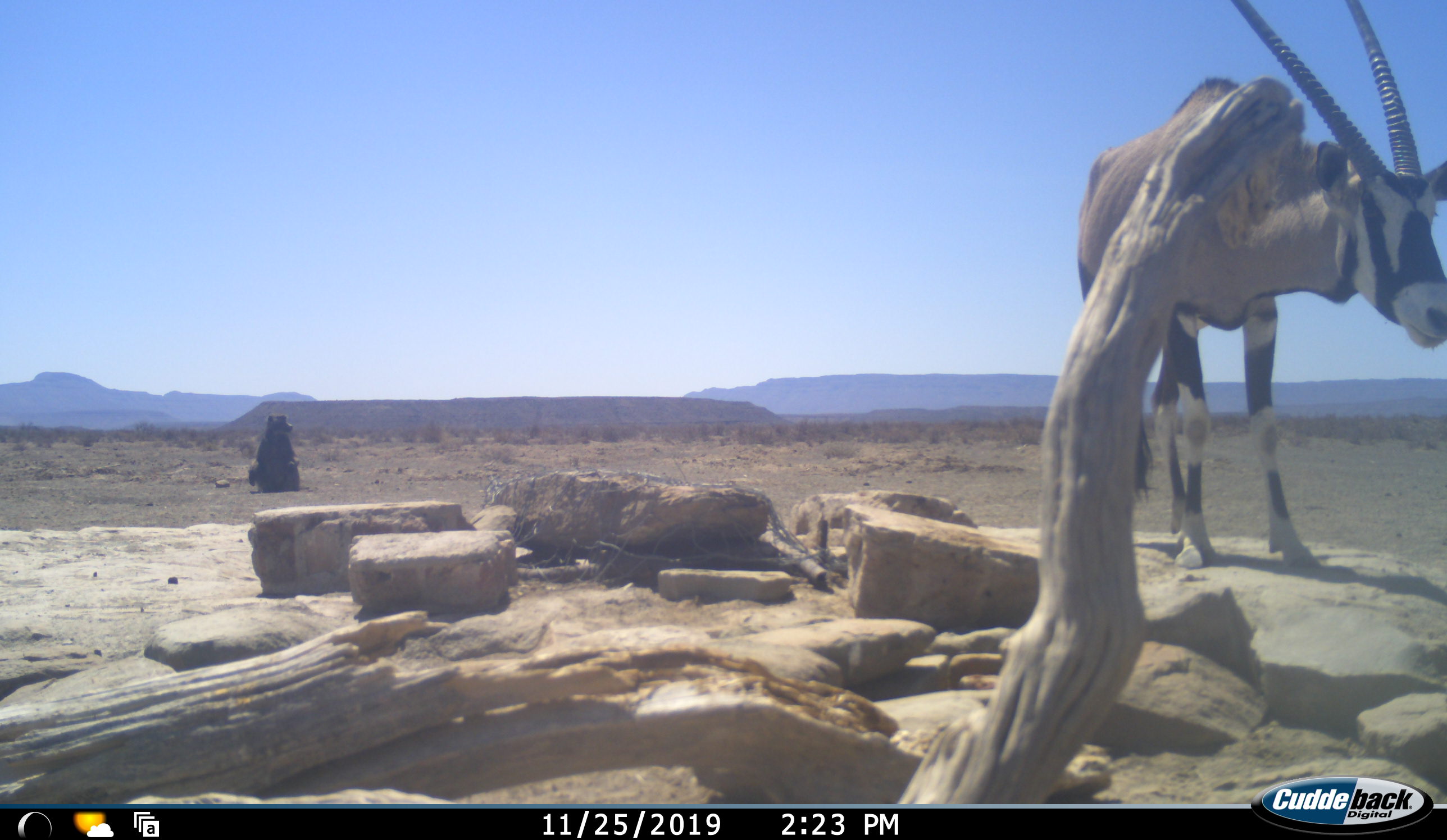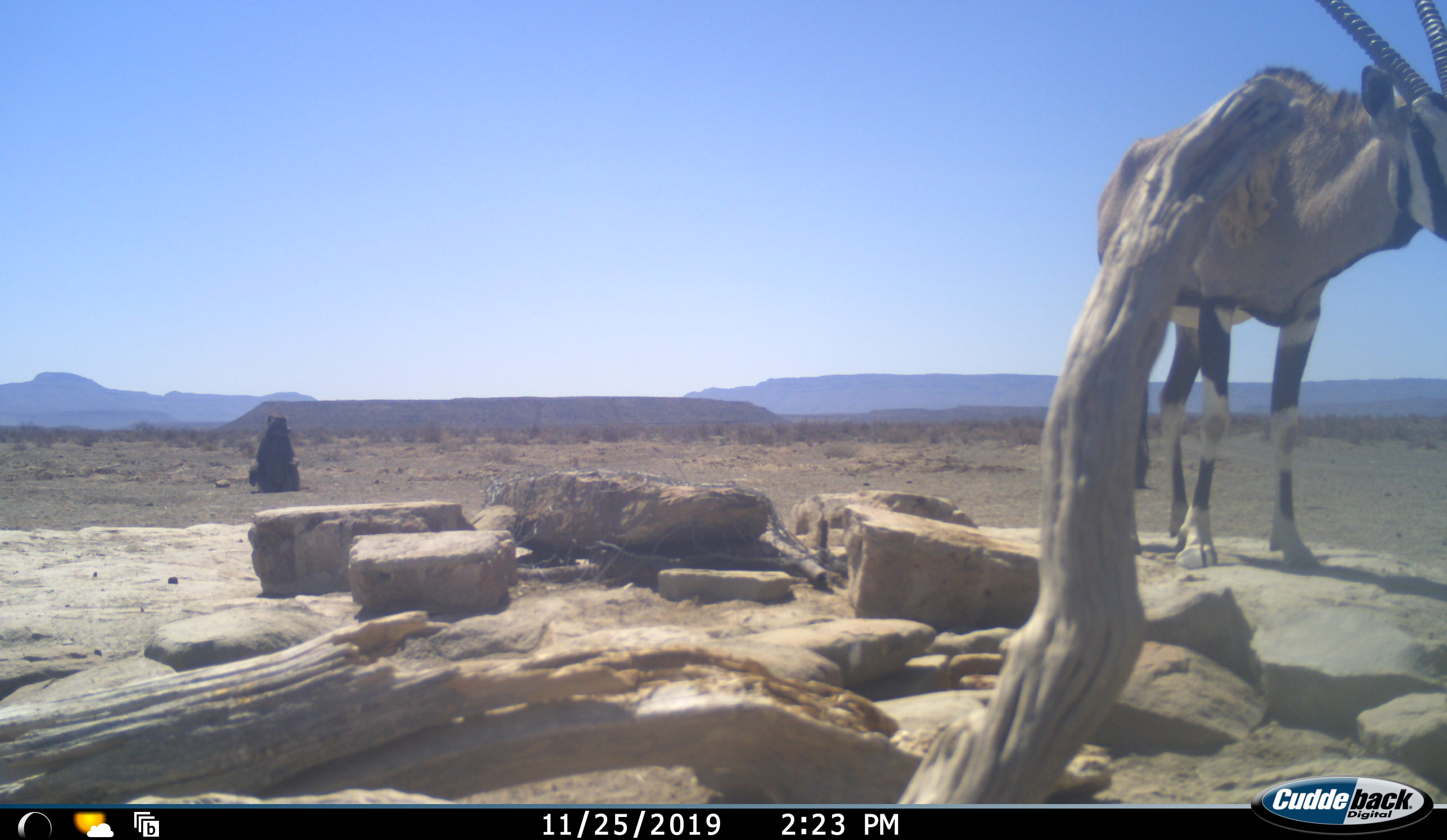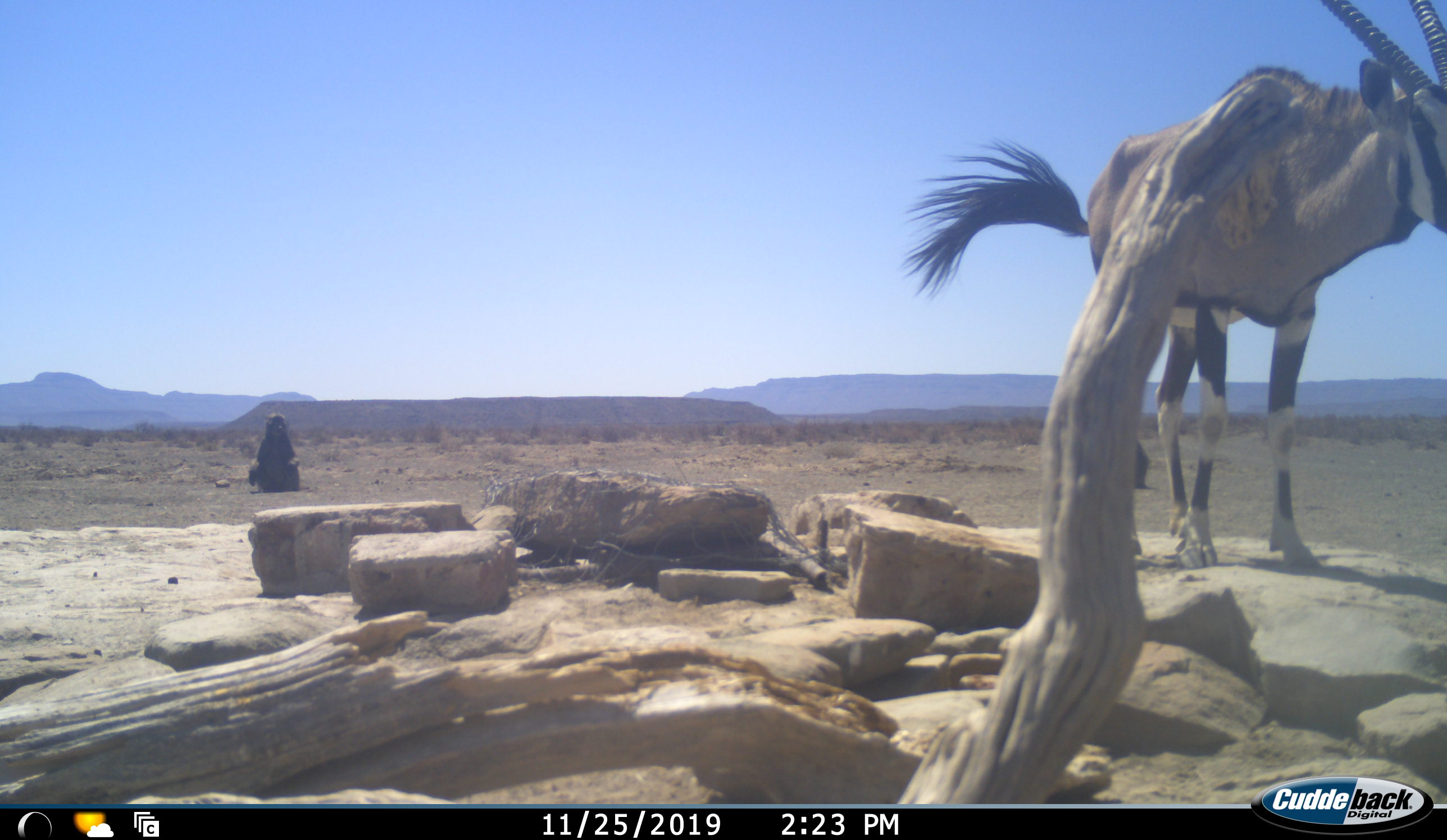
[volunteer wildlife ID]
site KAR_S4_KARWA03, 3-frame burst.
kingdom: Animalia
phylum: Chordata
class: Mammalia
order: Primates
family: Cercopithecidae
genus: Papio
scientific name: Papio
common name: baboon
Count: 1.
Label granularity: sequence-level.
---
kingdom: Animalia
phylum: Chordata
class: Mammalia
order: Artiodactyla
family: Bovidae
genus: Oryx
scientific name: Oryx gazella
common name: gemsbok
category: oryx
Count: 1.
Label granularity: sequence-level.